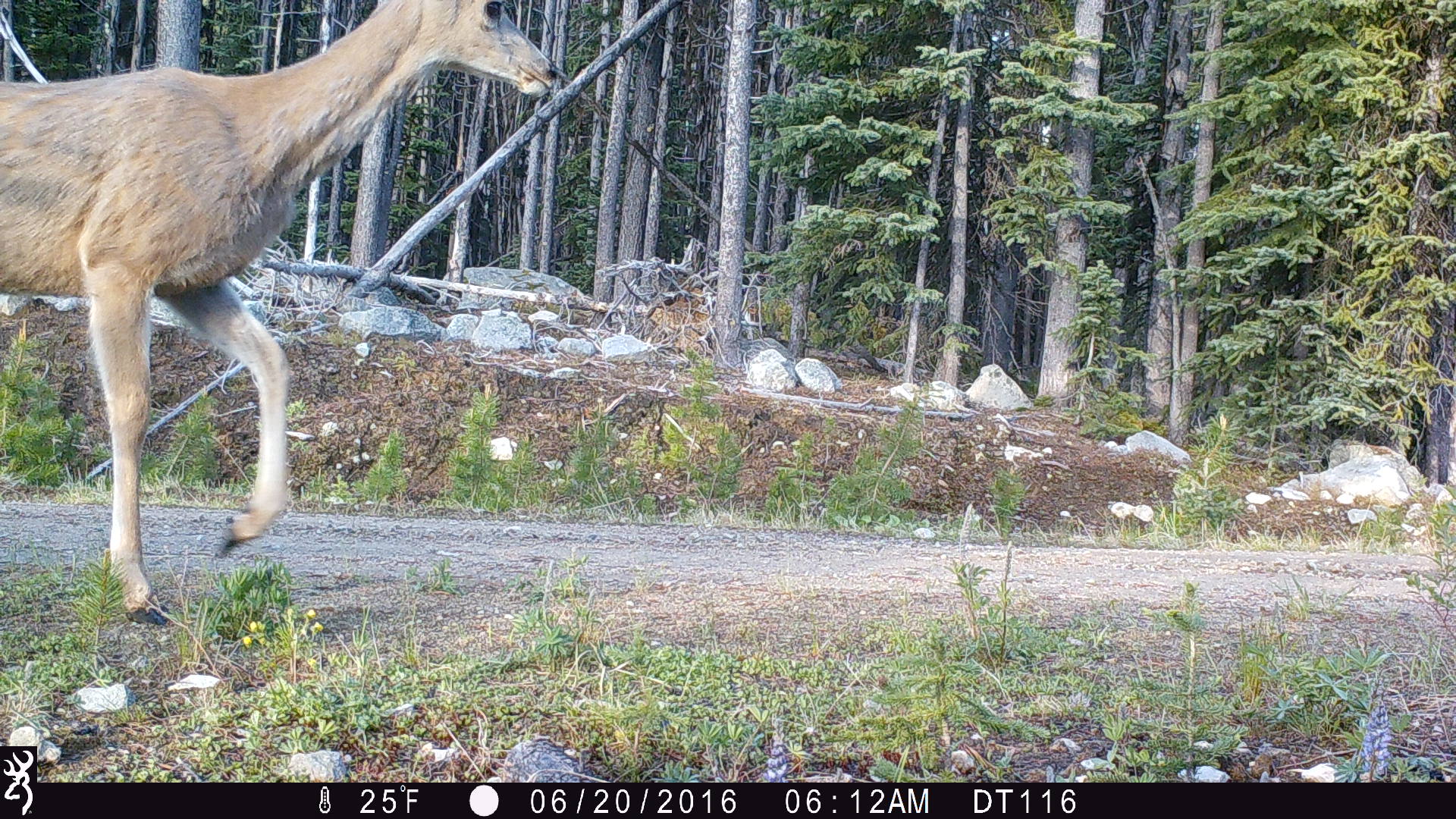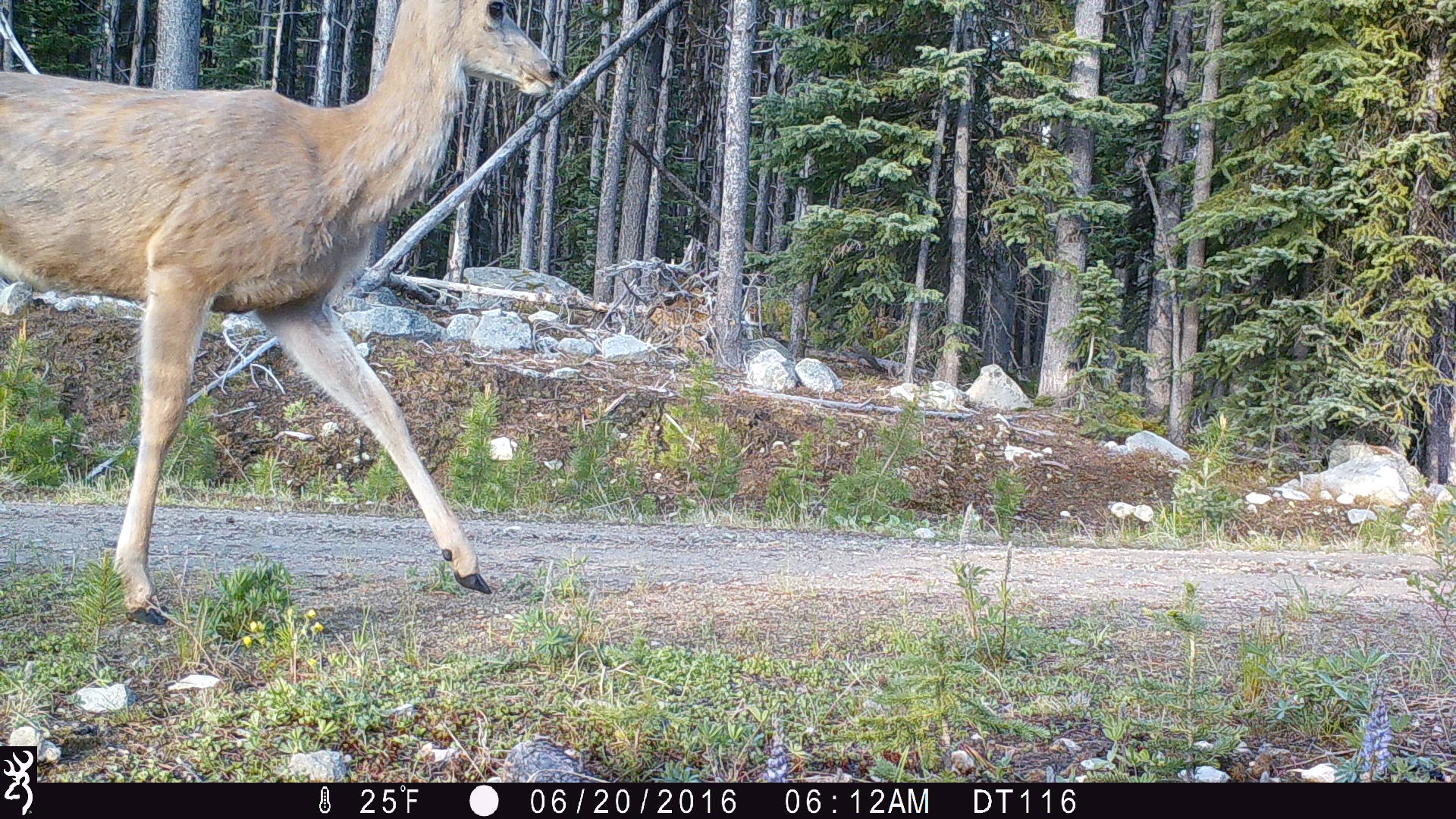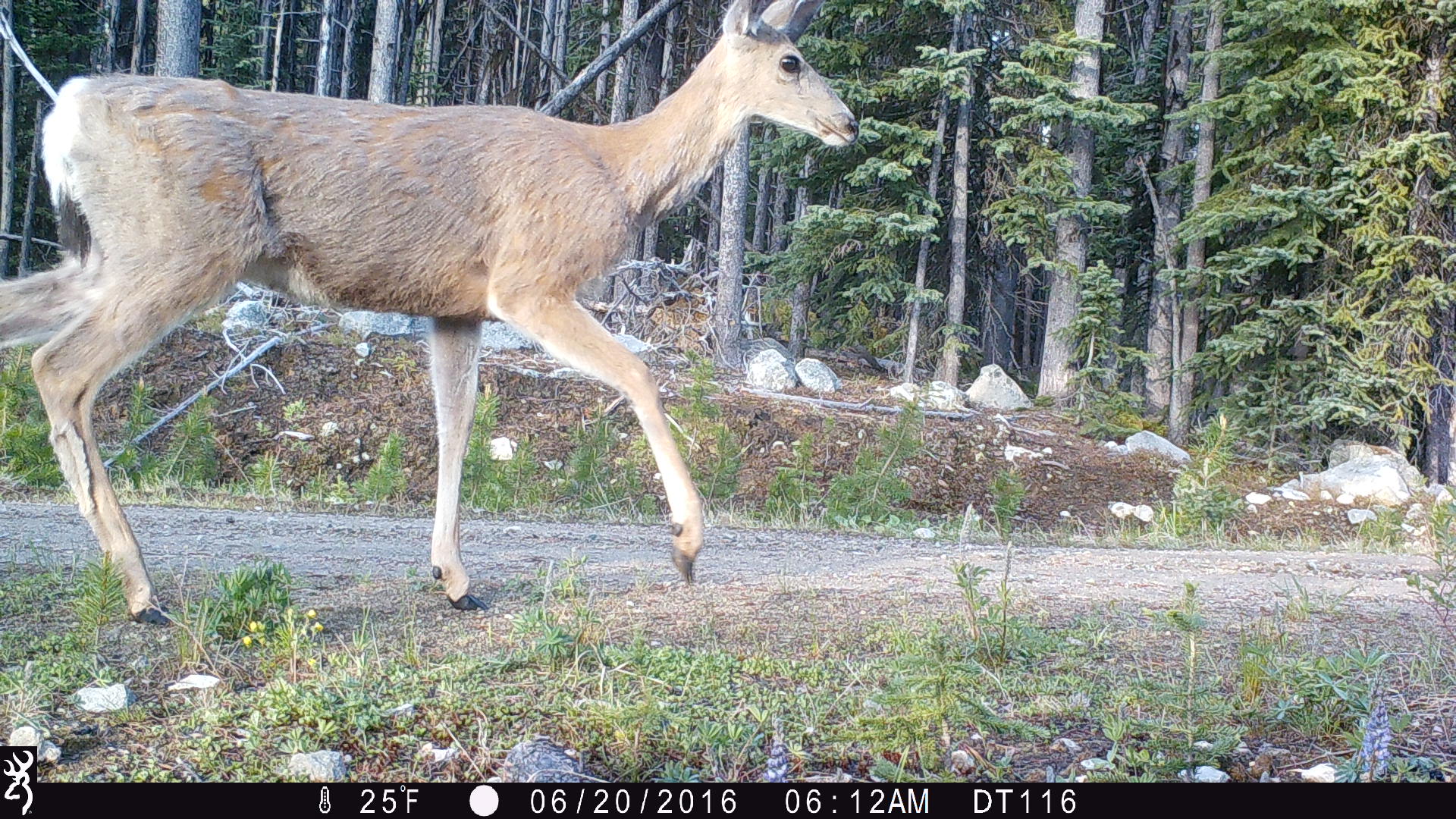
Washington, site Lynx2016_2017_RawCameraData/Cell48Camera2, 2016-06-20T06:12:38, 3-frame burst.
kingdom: Animalia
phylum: Chordata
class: Mammalia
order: Artiodactyla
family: Cervidae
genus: Odocoileus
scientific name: Odocoileus hemionus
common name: mule deer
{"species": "Odocoileus hemionus (mule deer)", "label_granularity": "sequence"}